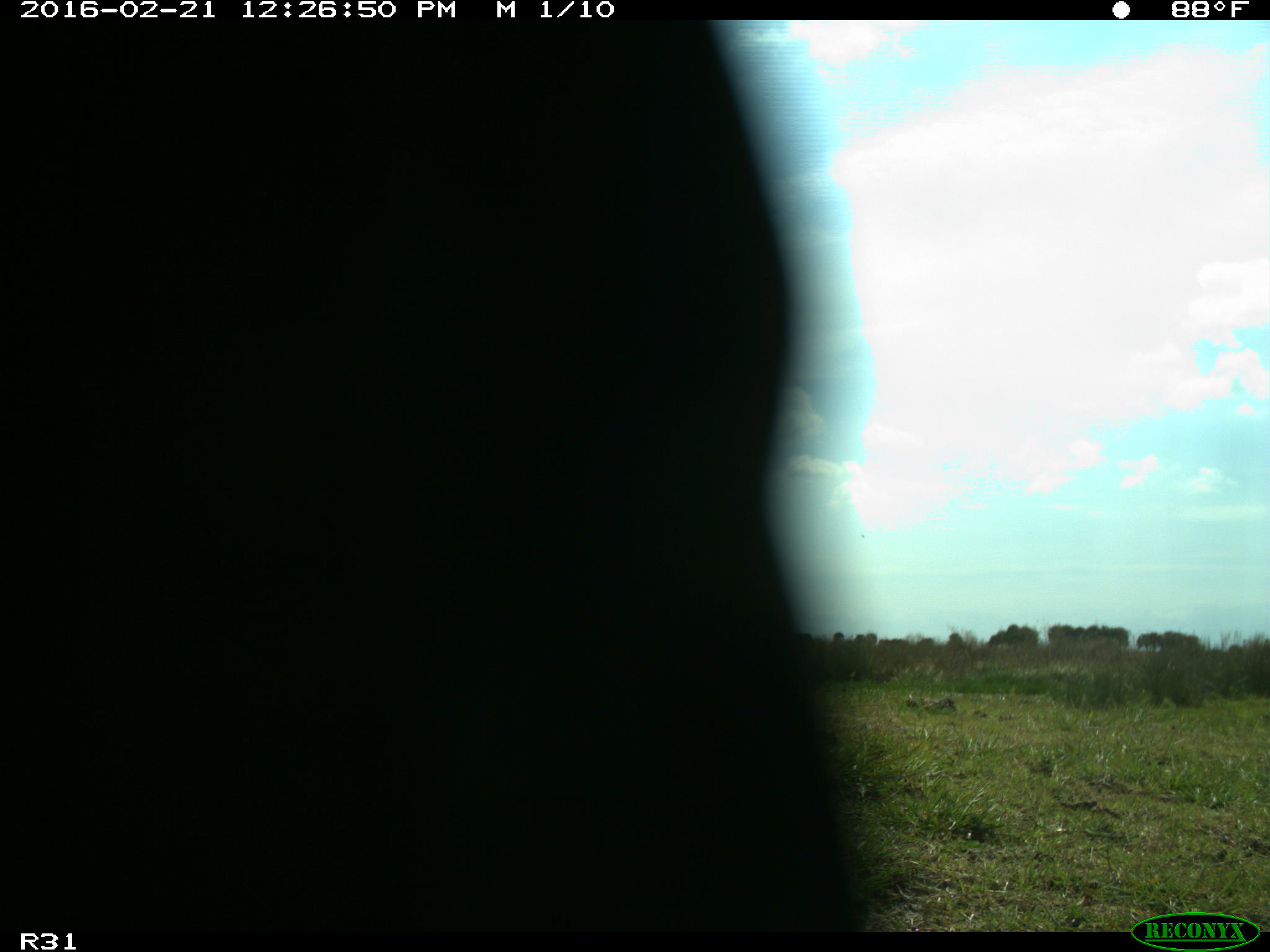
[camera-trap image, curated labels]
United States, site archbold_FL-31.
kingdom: Animalia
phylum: Chordata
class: Aves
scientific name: Aves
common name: birds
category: unidentified bird